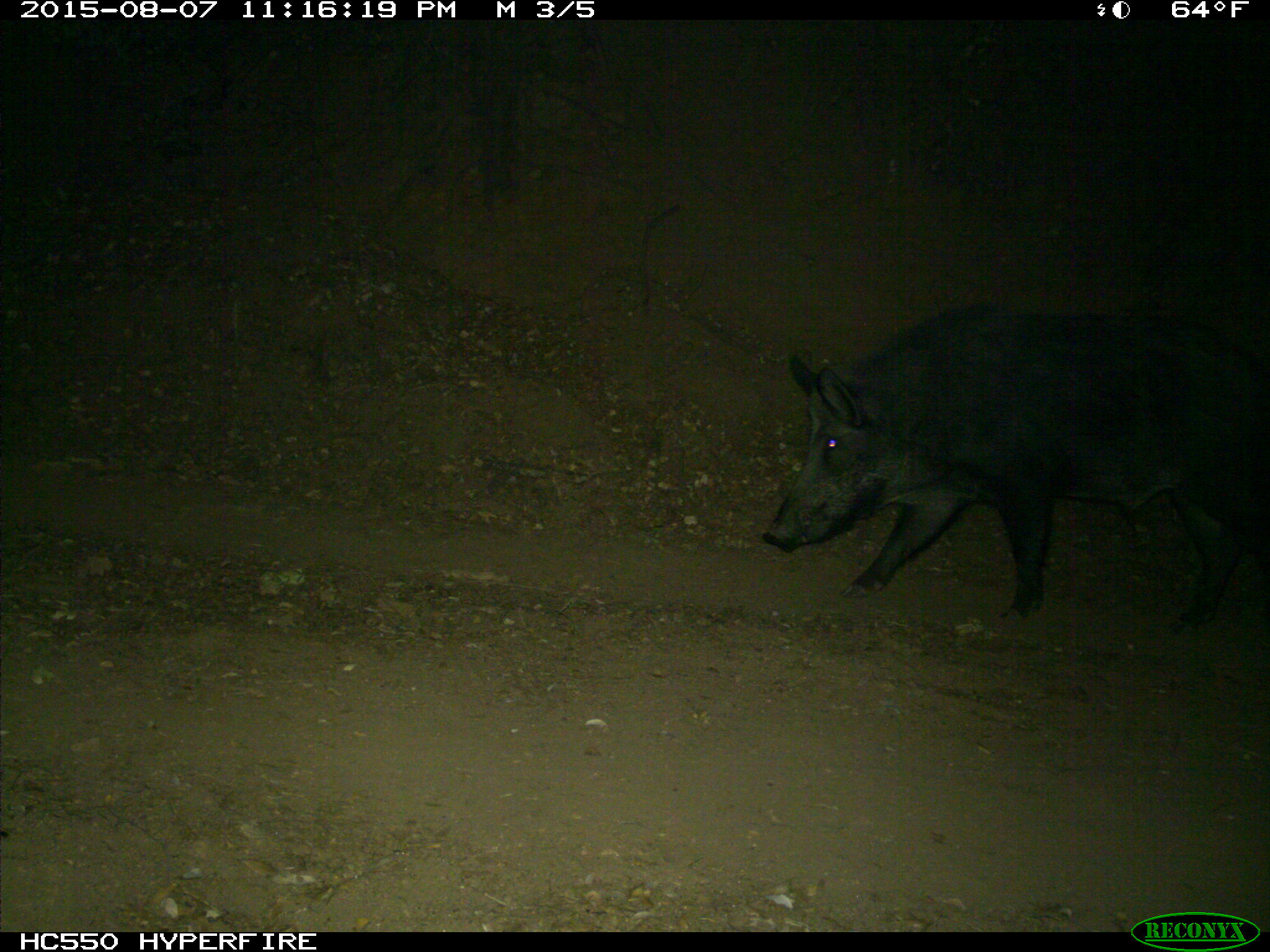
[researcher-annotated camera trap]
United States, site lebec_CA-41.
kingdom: Animalia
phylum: Chordata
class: Mammalia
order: Artiodactyla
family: Suidae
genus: Sus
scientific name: Sus scrofa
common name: wild boar